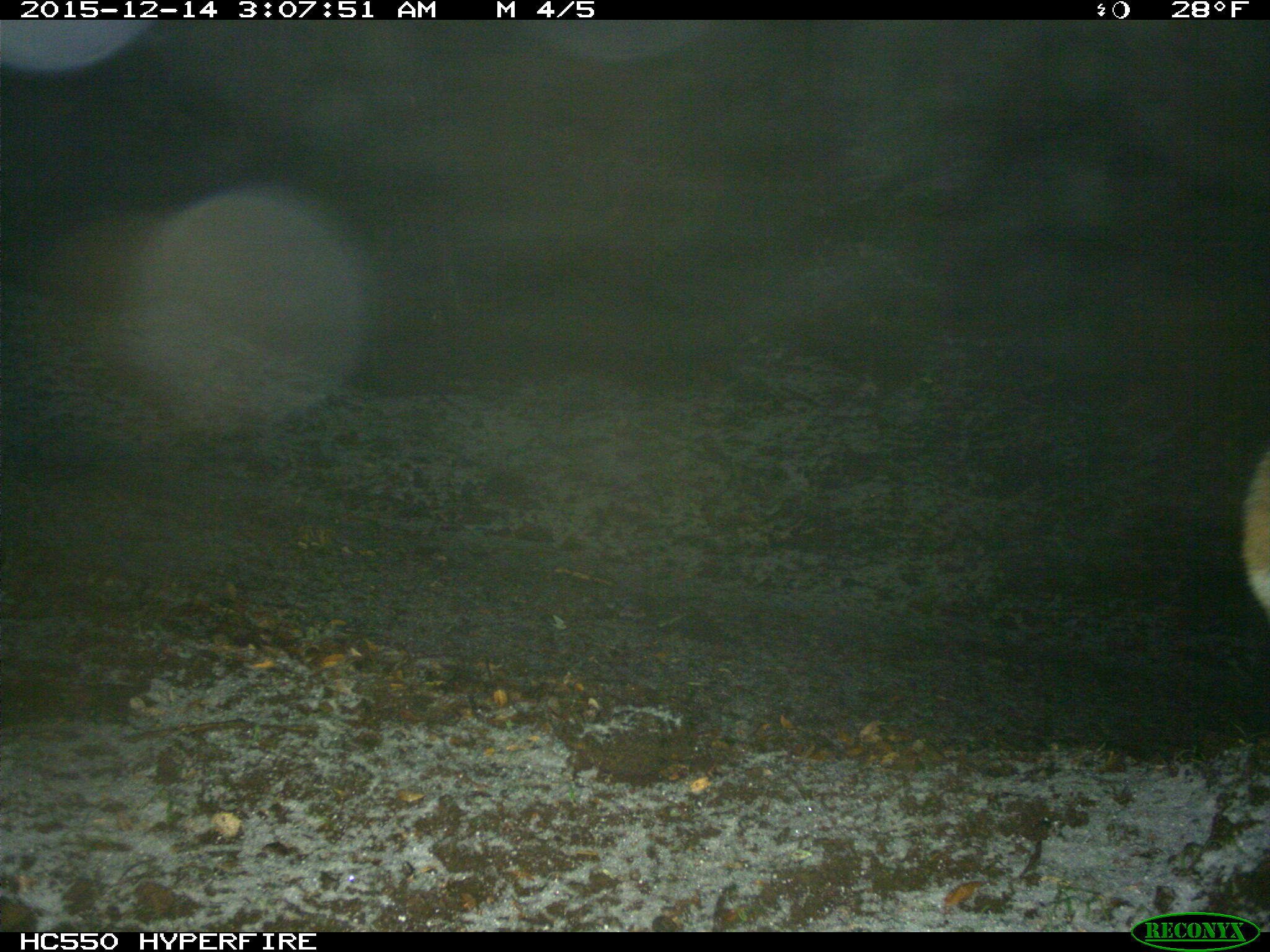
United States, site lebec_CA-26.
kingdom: Animalia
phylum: Chordata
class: Mammalia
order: Carnivora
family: Canidae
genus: Urocyon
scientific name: Urocyon cinereoargenteus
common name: gray fox